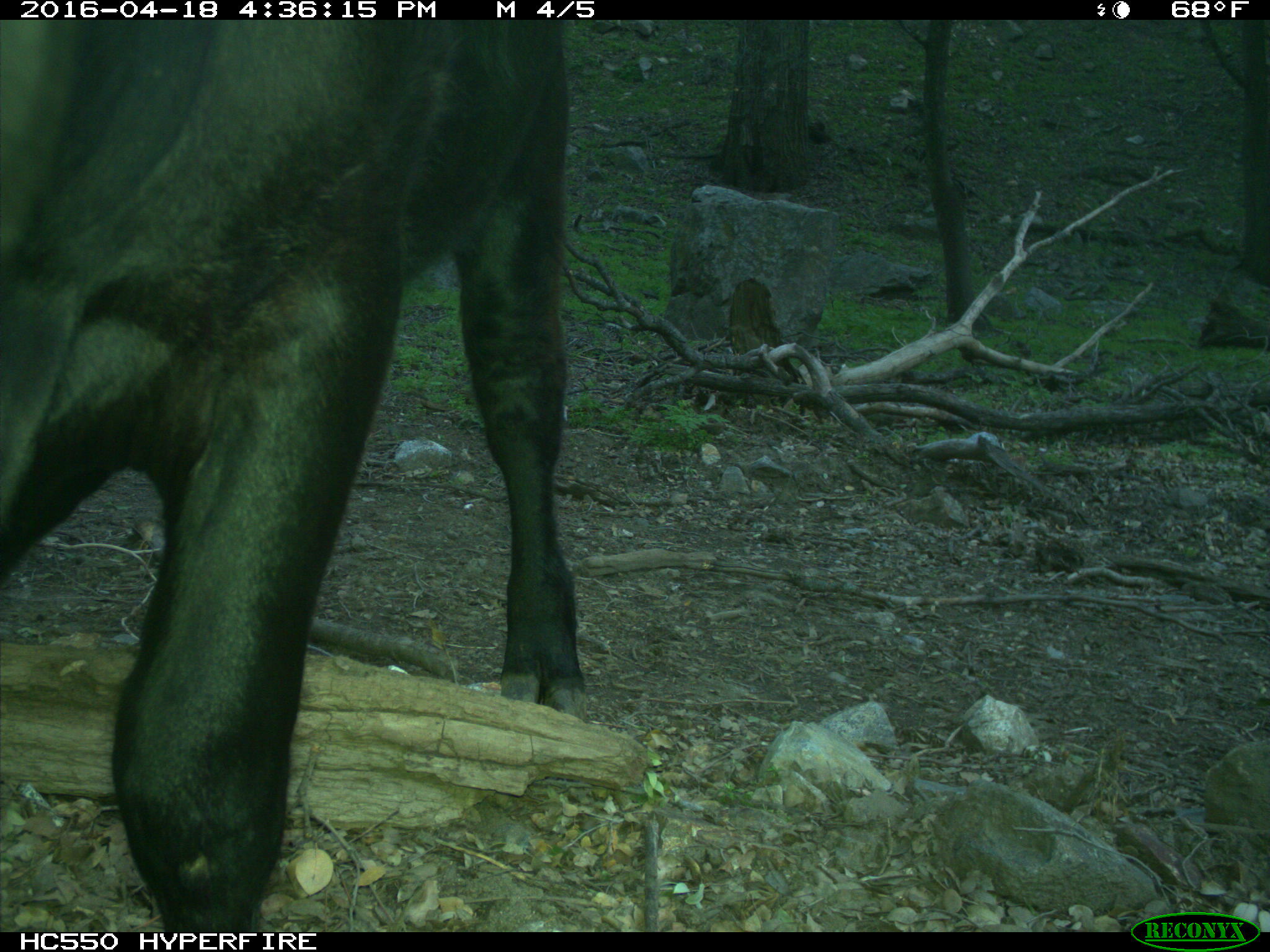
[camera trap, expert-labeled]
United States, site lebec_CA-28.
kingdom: Animalia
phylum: Chordata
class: Mammalia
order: Artiodactyla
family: Bovidae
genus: Bos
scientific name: Bos taurus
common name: domestic cow